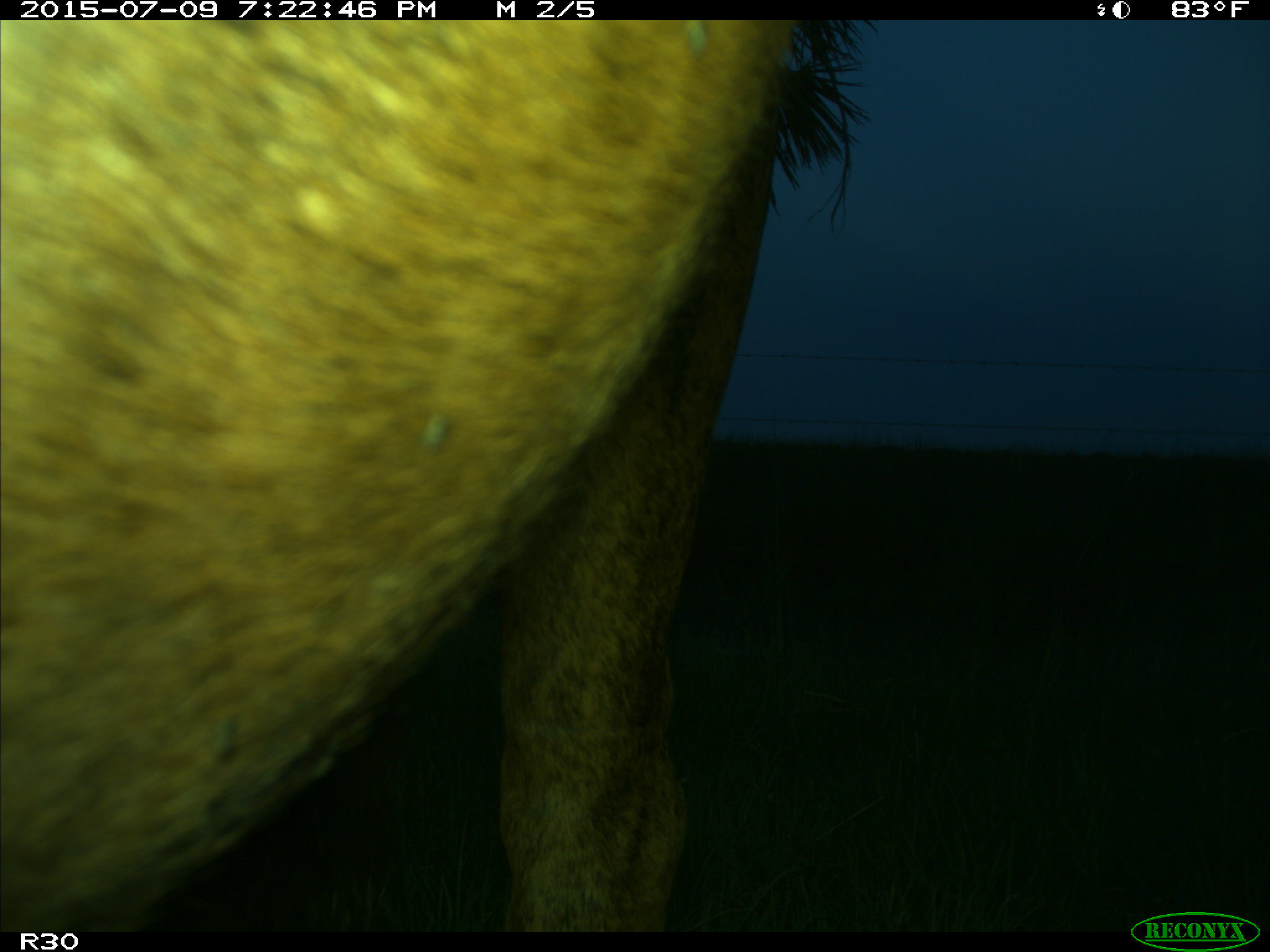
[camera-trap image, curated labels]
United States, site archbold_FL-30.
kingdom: Animalia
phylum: Chordata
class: Mammalia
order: Artiodactyla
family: Bovidae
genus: Bos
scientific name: Bos taurus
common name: domestic cow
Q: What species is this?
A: Bos taurus (domestic cow).